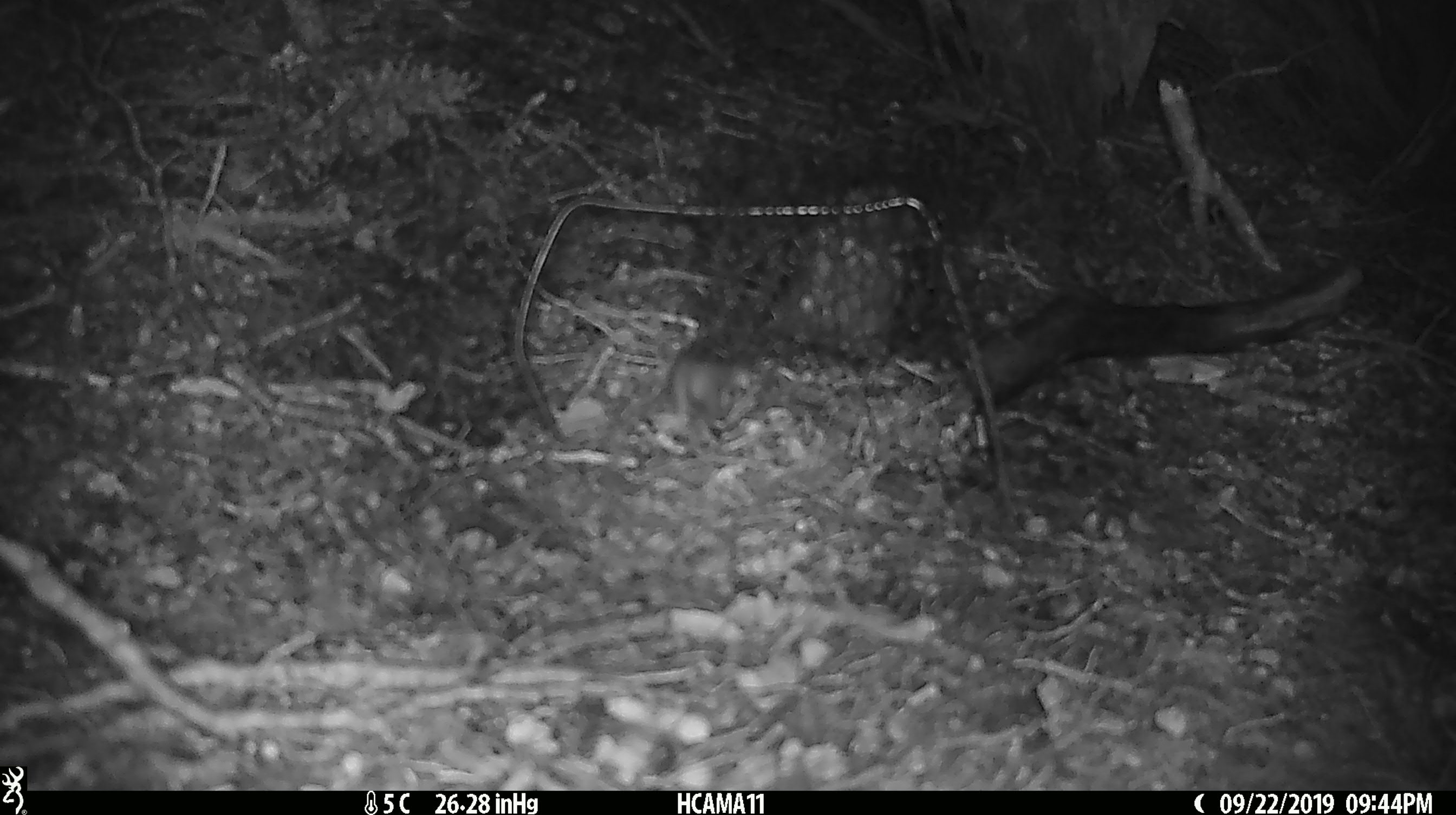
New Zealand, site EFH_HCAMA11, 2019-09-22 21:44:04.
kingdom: Animalia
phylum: Chordata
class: Mammalia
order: Rodentia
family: Muridae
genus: Mus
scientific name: Mus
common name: mouse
Mouse (Mus).